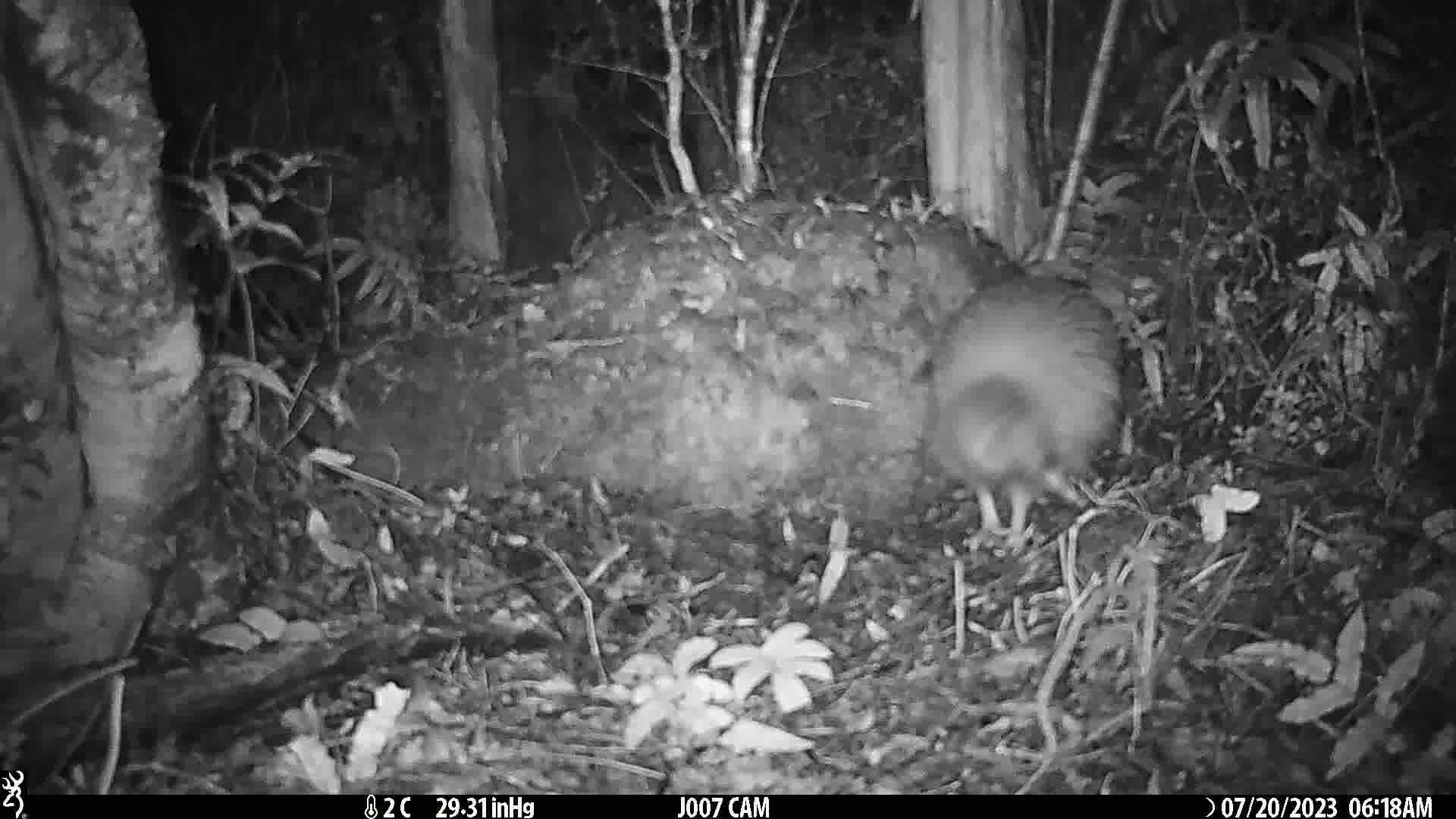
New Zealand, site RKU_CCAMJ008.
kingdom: Animalia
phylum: Chordata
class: Aves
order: Apterygiformes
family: Apterygidae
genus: Apteryx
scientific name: Apteryx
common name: kiwi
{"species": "kiwi (Apteryx)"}